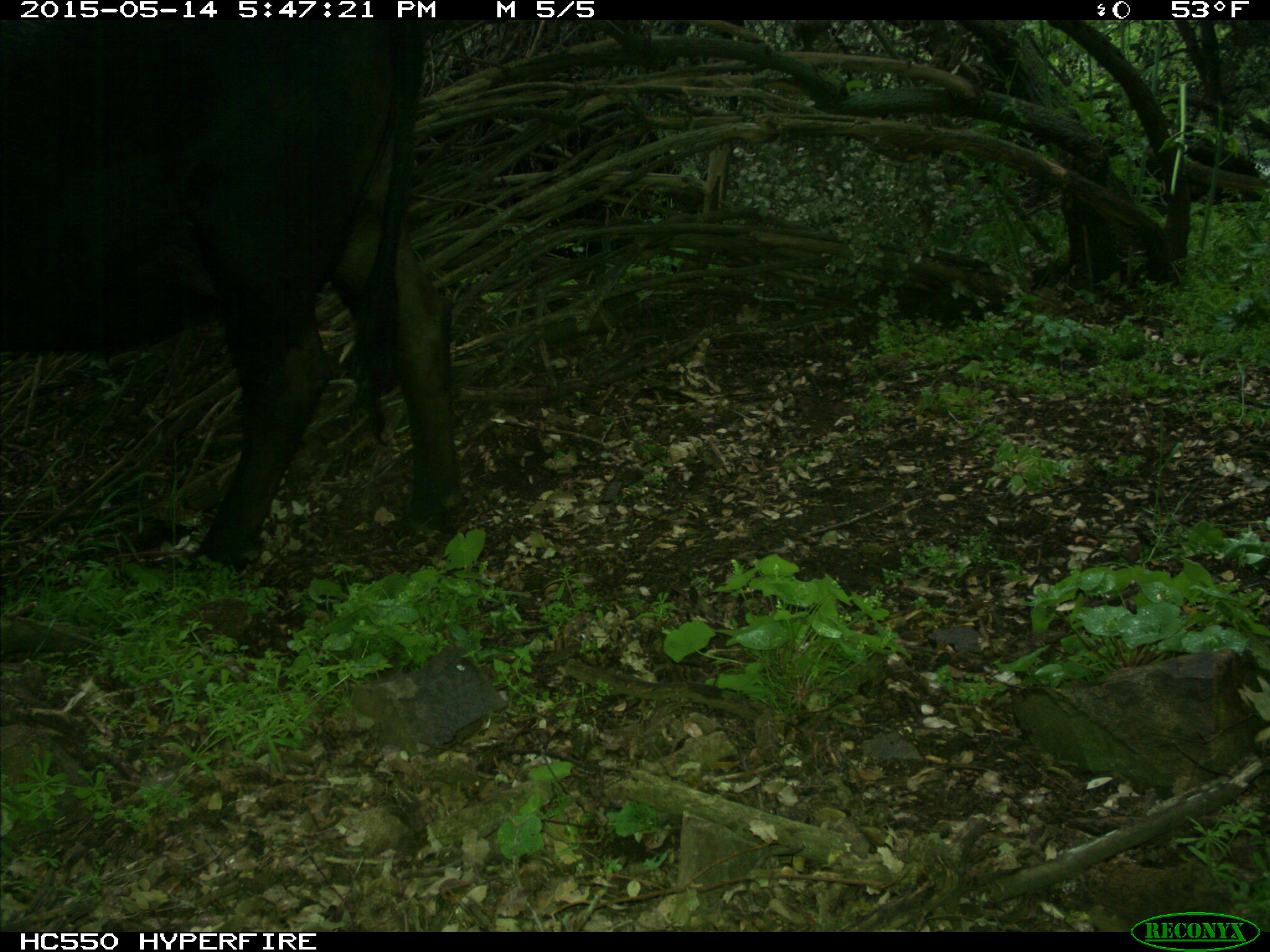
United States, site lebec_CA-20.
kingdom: Animalia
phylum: Chordata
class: Mammalia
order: Artiodactyla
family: Bovidae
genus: Bos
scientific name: Bos taurus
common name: domestic cow